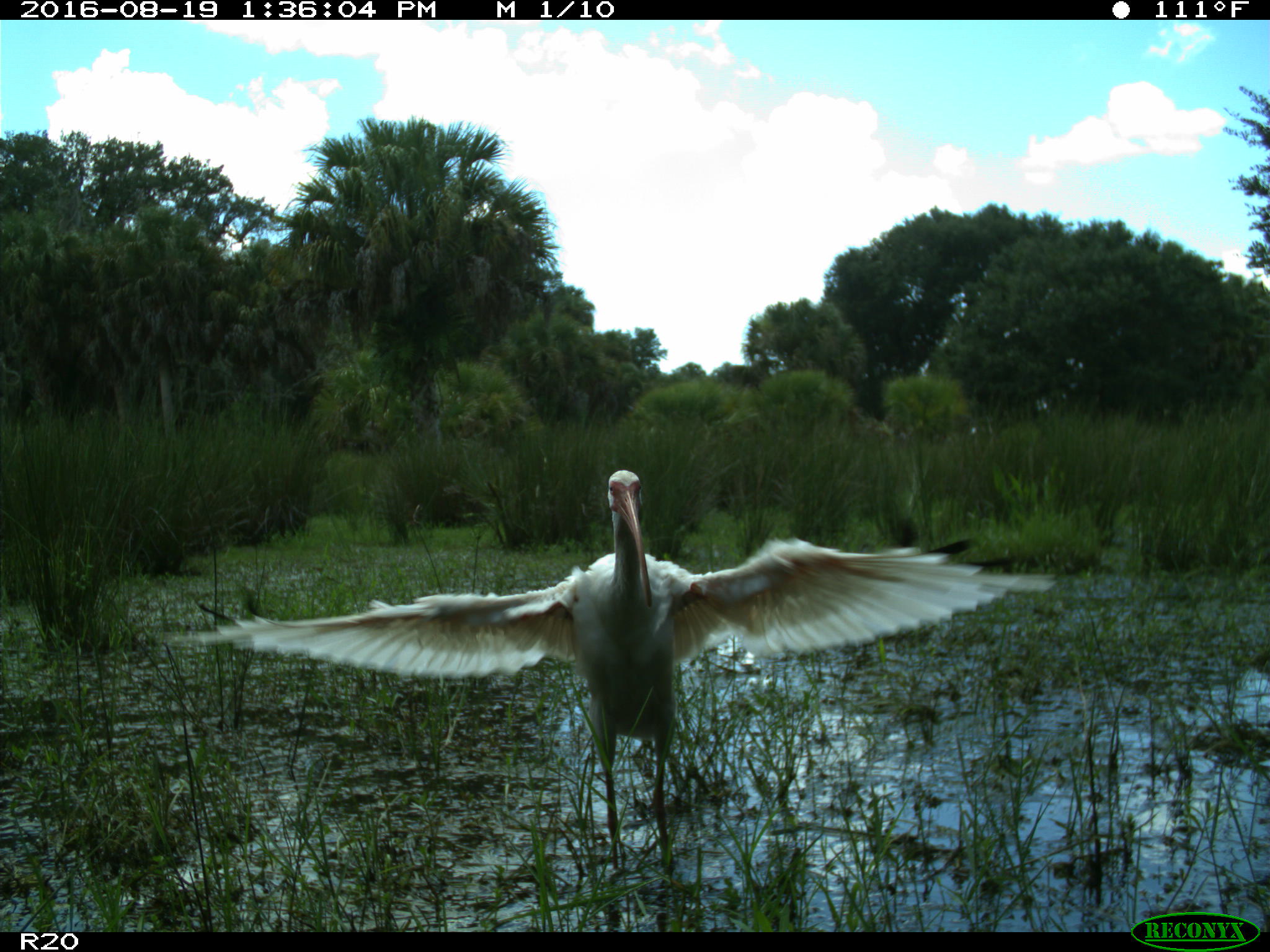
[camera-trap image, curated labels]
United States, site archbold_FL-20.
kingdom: Animalia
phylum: Chordata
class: Aves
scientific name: Aves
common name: birds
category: unidentified bird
Unidentified bird (birds) (Aves).